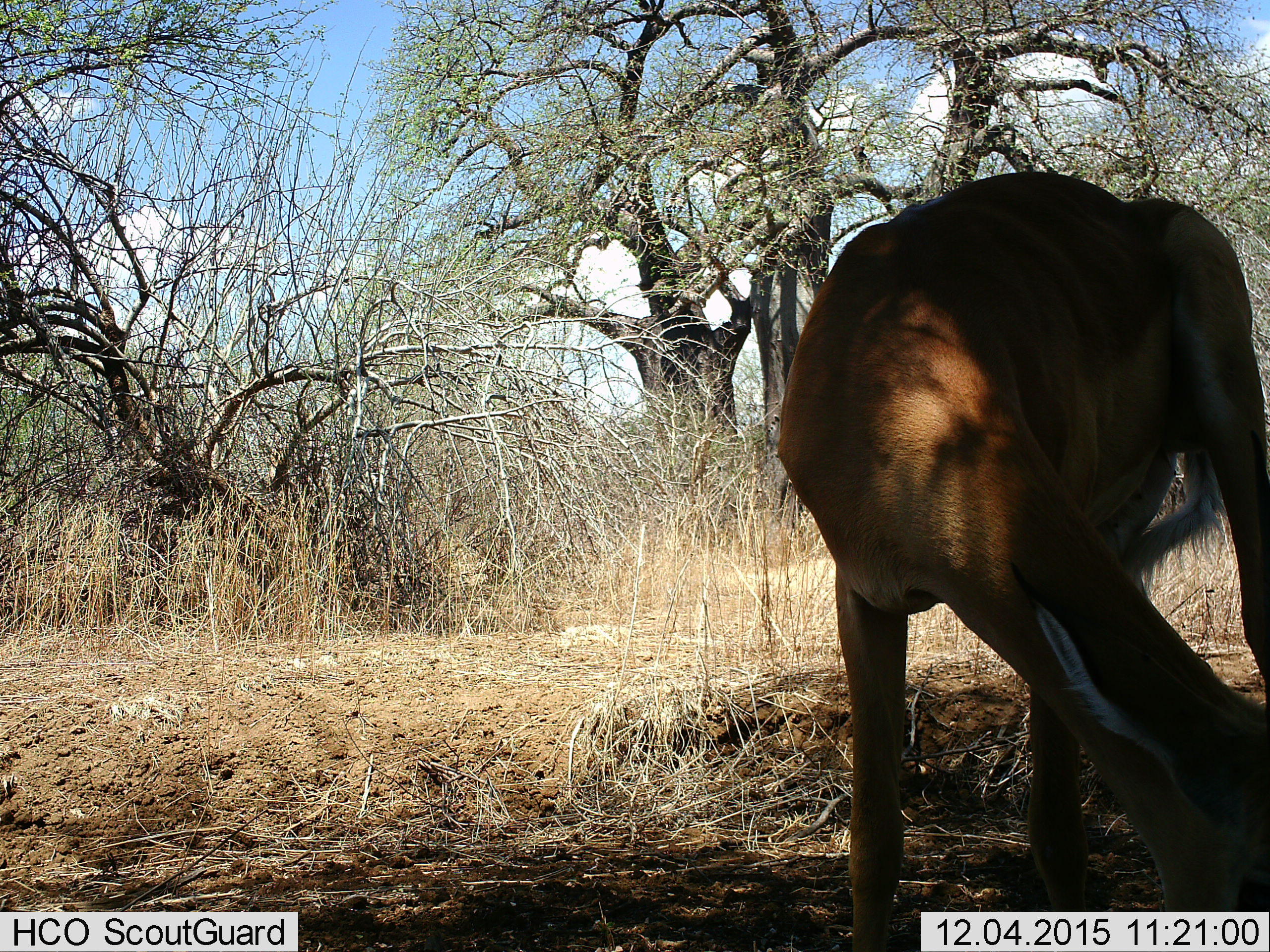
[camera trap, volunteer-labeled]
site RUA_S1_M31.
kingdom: Animalia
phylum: Chordata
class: Mammalia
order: Artiodactyla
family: Bovidae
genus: Aepyceros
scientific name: Aepyceros melampus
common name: impala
Impala (Aepyceros melampus), count 1. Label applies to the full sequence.